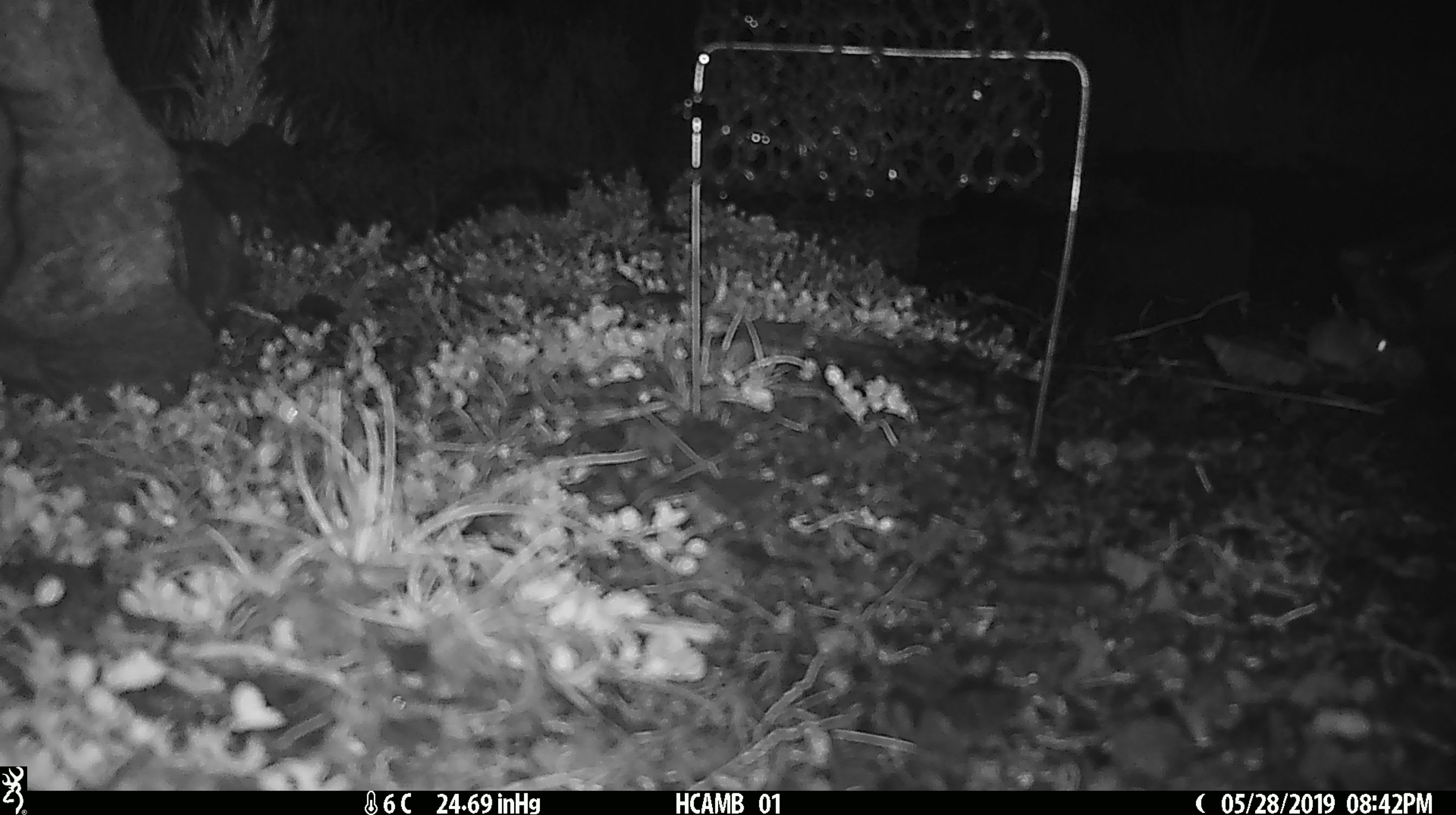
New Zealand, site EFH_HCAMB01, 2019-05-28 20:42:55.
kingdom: Animalia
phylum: Chordata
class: Mammalia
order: Rodentia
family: Muridae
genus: Mus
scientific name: Mus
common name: mouse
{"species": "mouse (Mus)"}